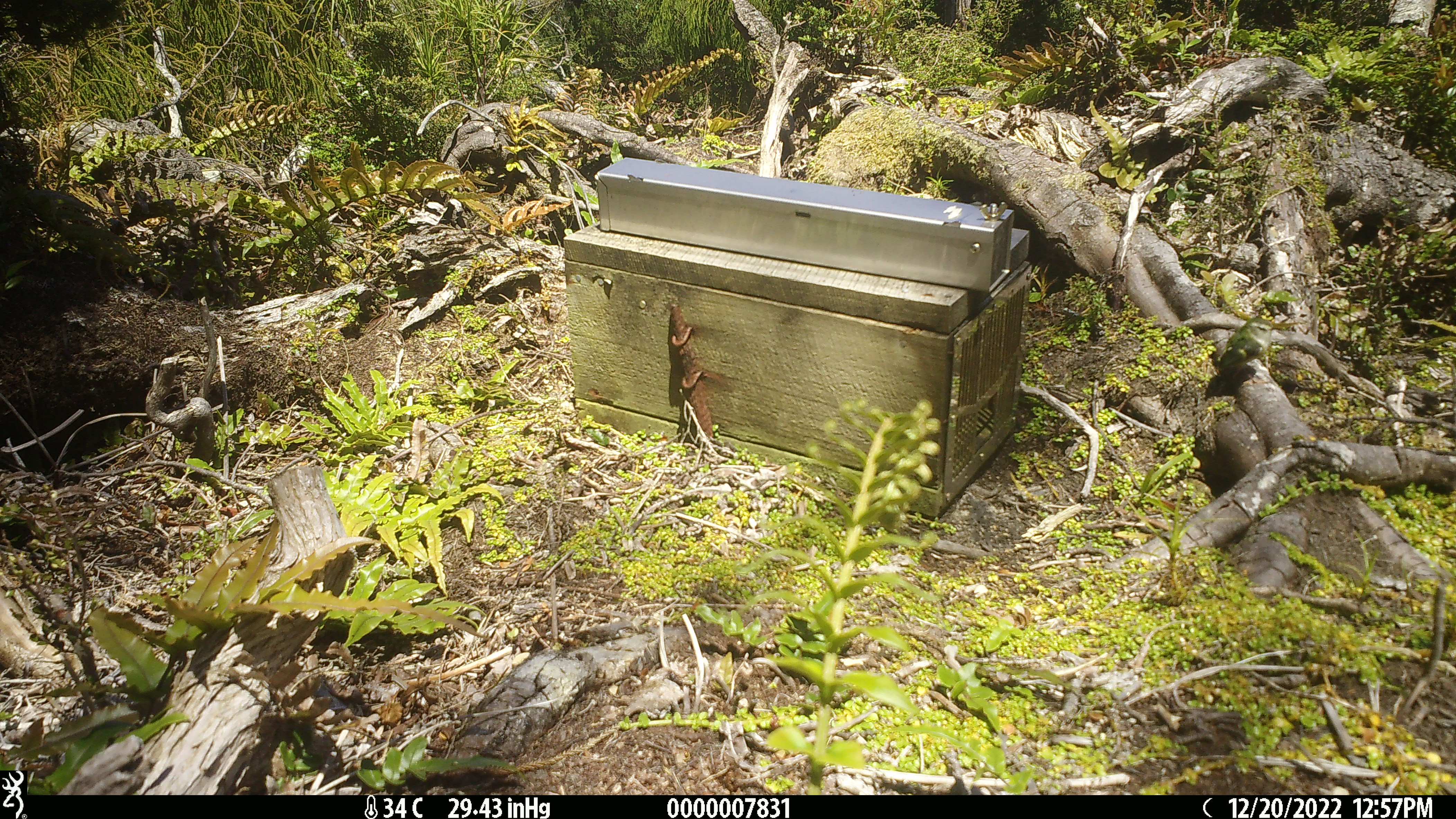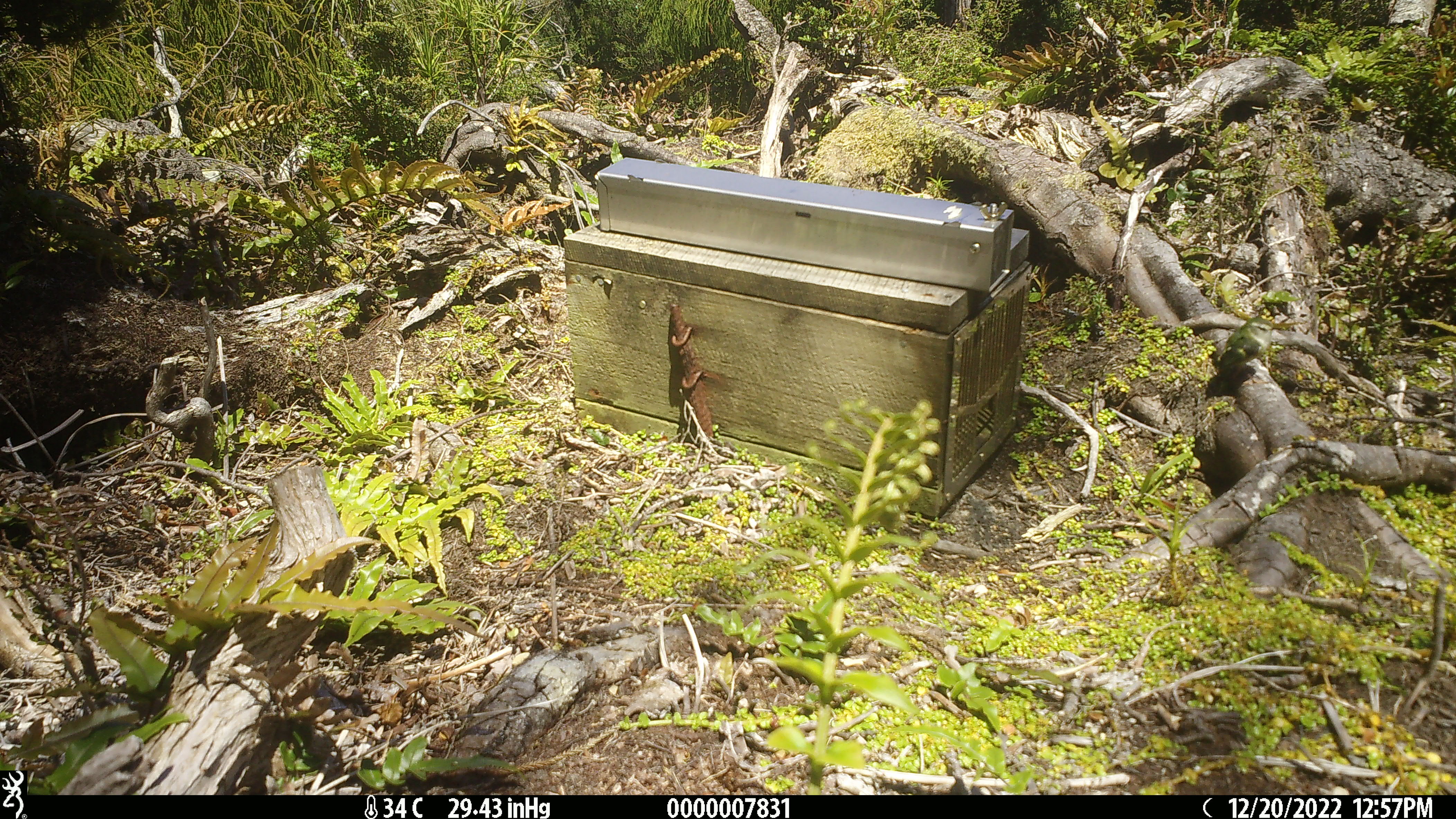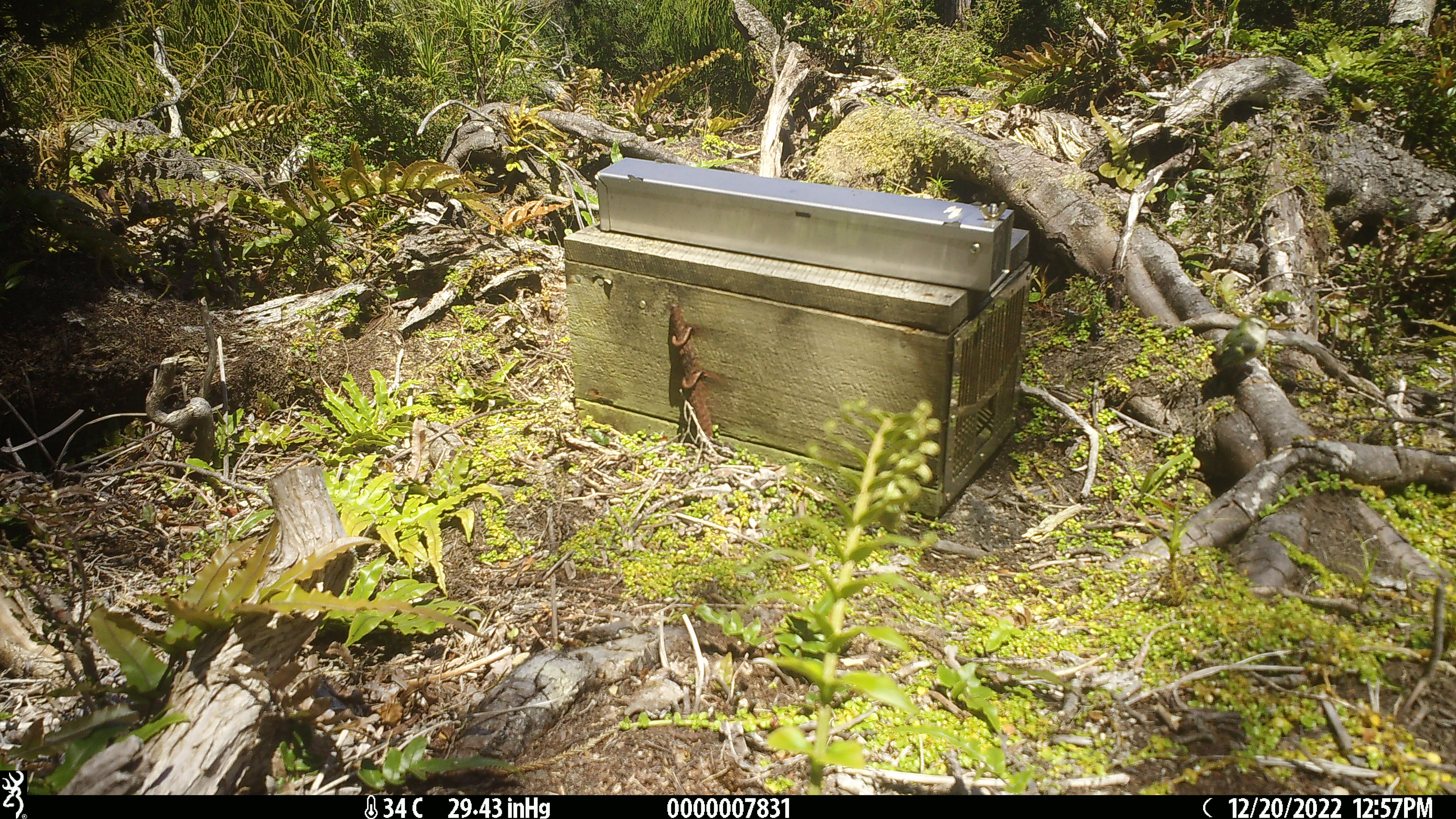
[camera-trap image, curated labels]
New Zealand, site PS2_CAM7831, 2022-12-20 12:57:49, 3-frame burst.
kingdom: Animalia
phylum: Chordata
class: Aves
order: Passeriformes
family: Acanthisittidae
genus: Acanthisitta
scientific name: Acanthisitta chloris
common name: rifleman